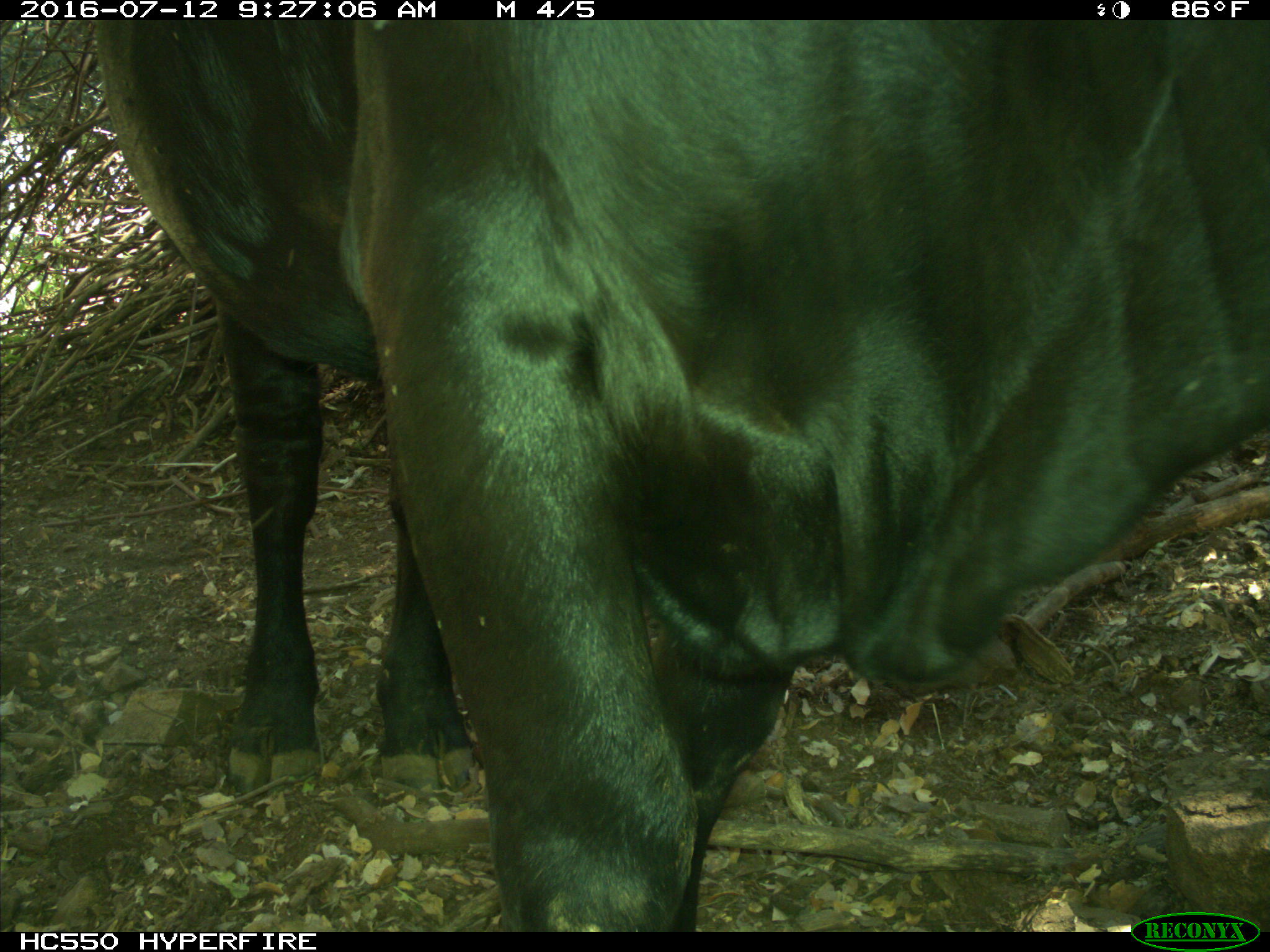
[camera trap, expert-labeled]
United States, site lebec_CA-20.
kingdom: Animalia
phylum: Chordata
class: Mammalia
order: Artiodactyla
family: Bovidae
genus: Bos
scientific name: Bos taurus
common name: domestic cow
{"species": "Bos taurus (domestic cow)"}